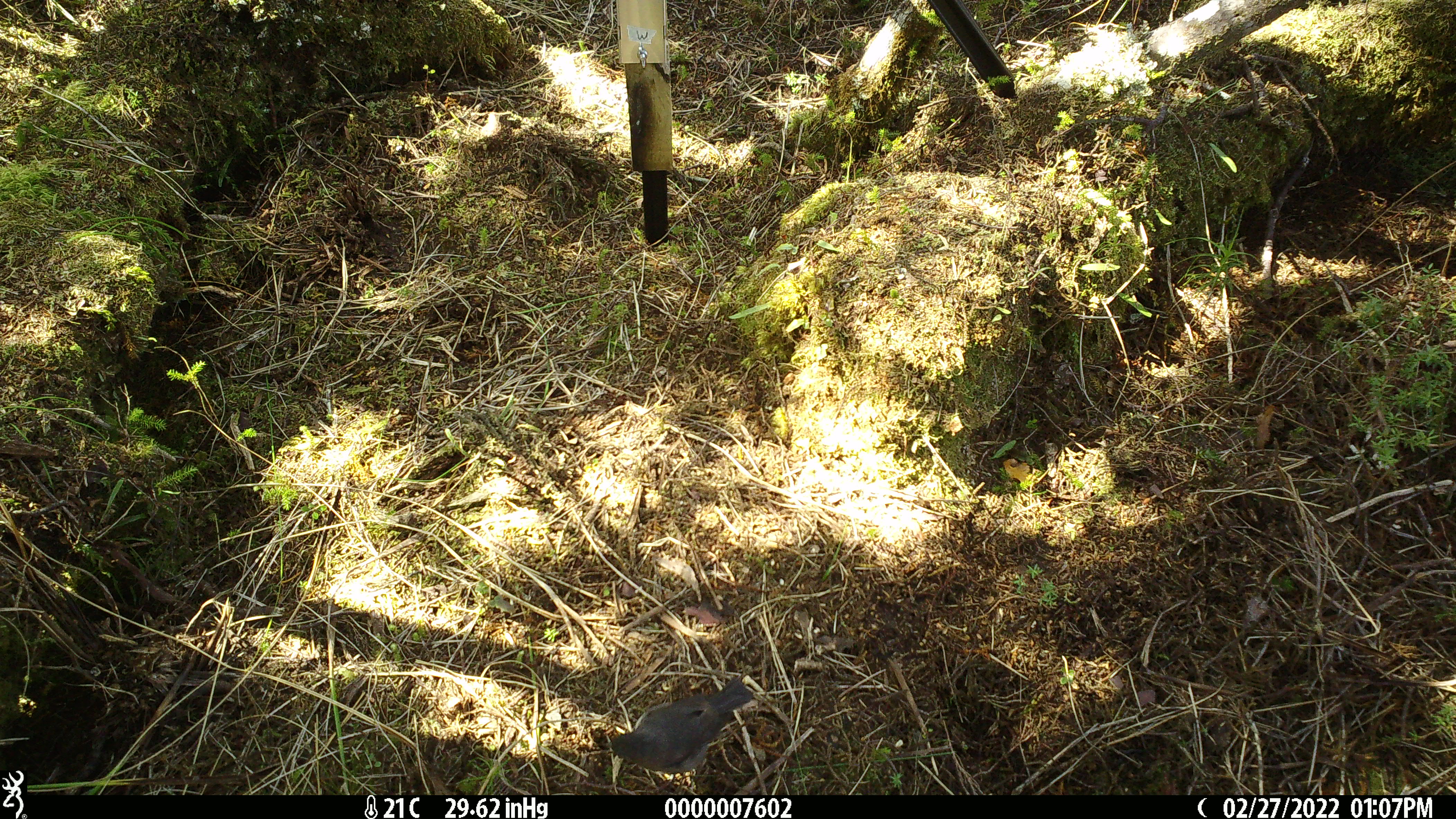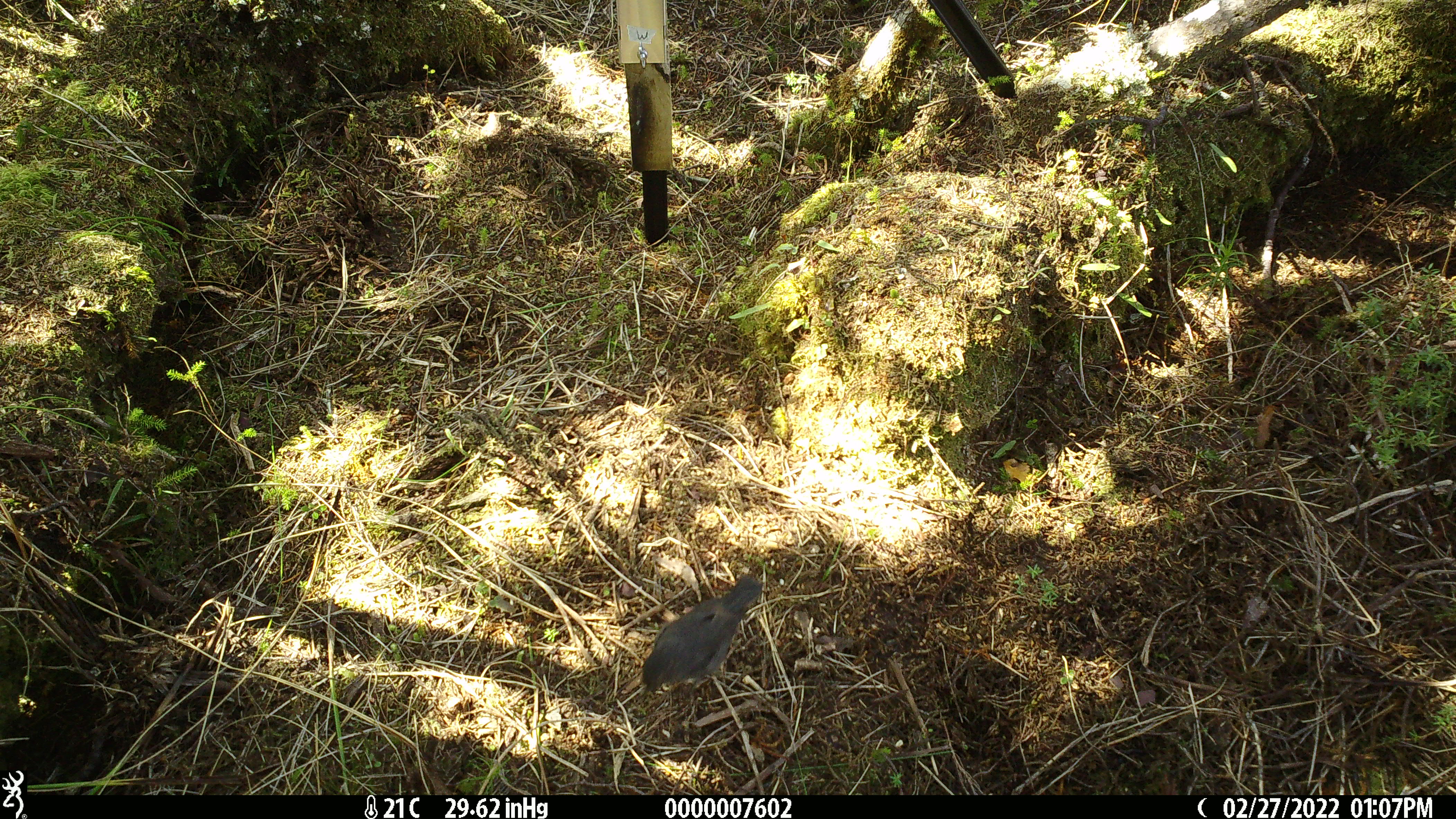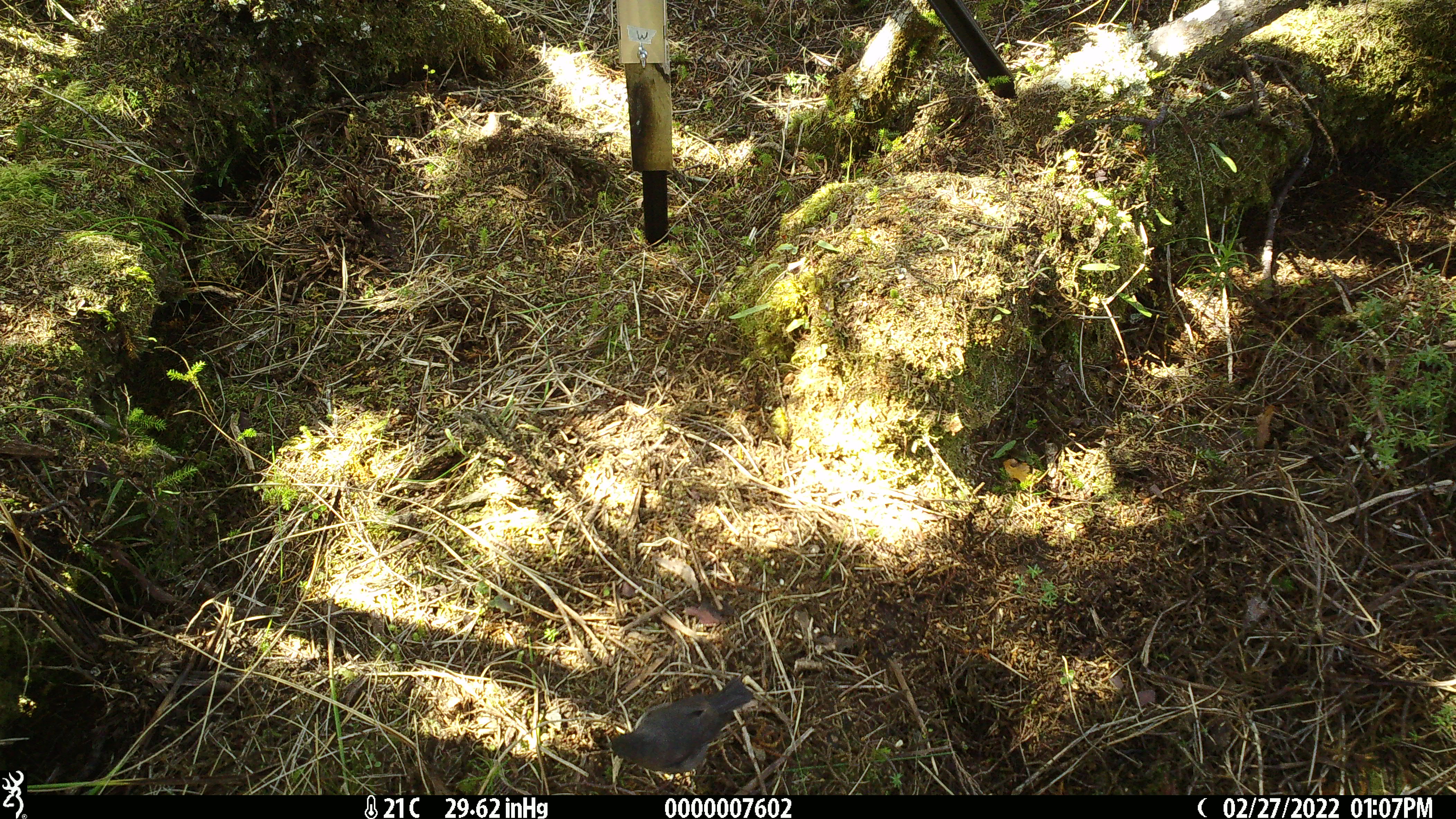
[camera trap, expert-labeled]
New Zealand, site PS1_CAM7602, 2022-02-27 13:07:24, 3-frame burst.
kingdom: Animalia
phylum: Chordata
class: Aves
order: Passeriformes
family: Petroicidae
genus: Petroica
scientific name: Petroica australis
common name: new zealand robin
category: robin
Robin (new zealand robin) (Petroica australis).